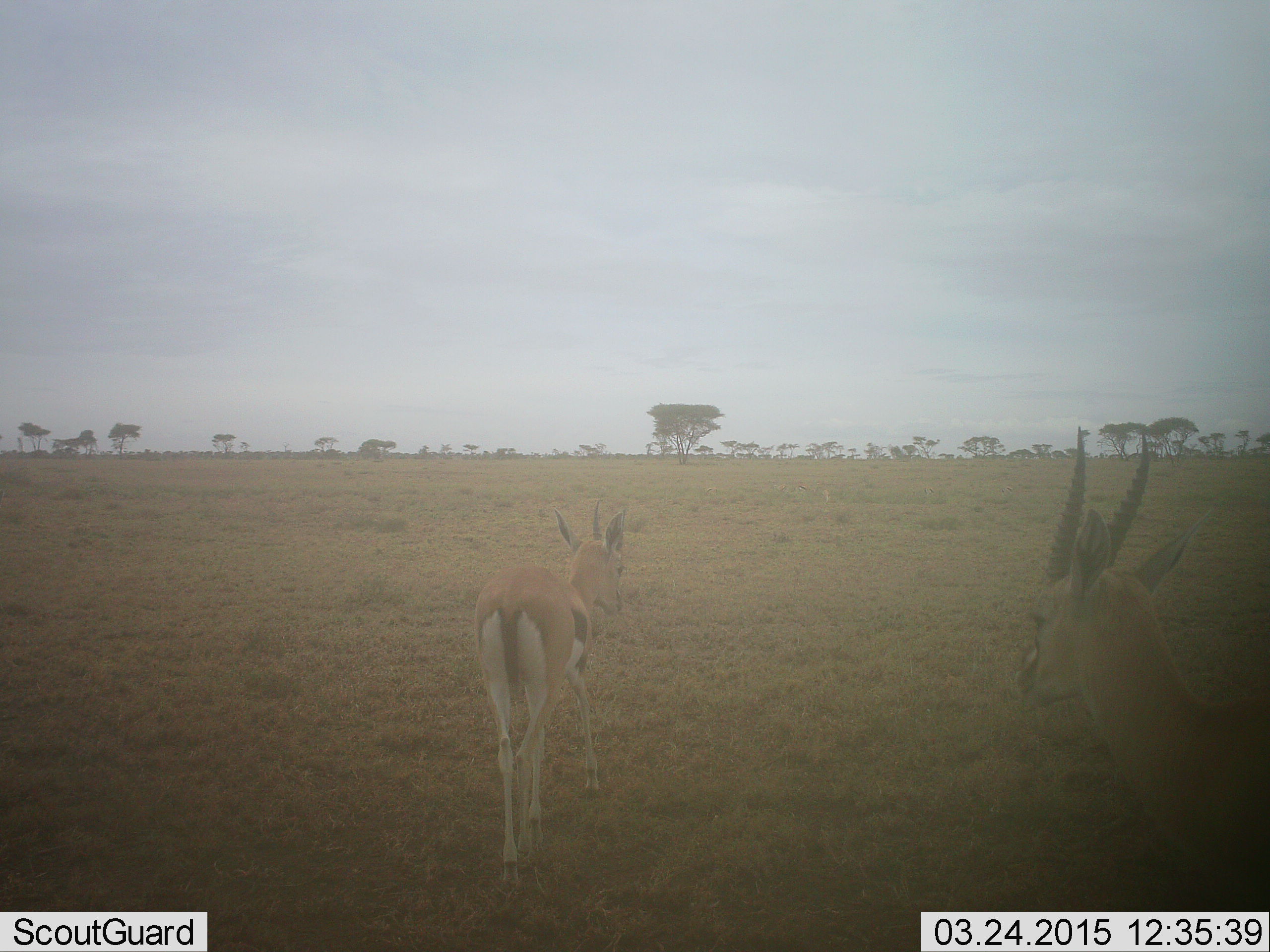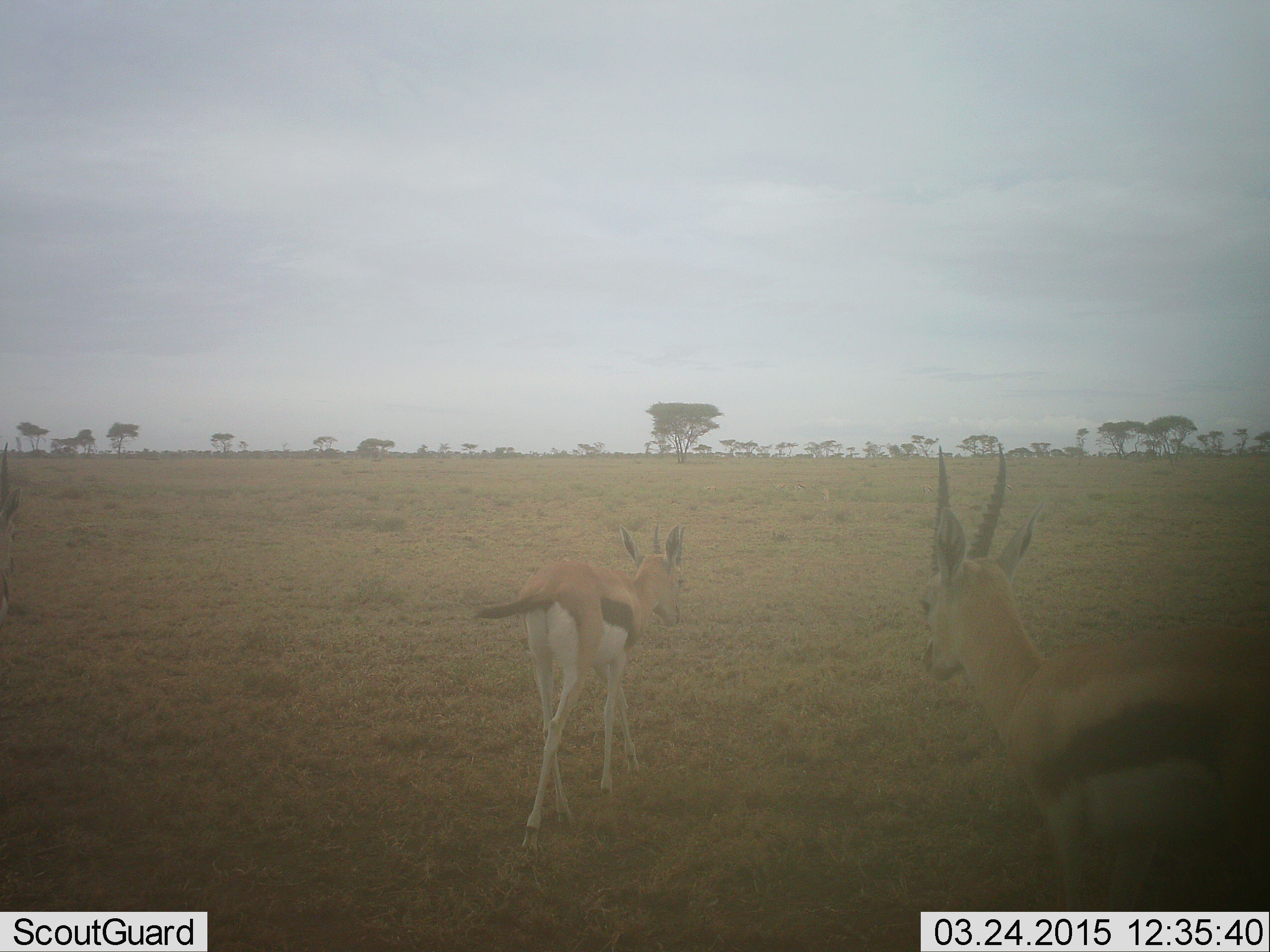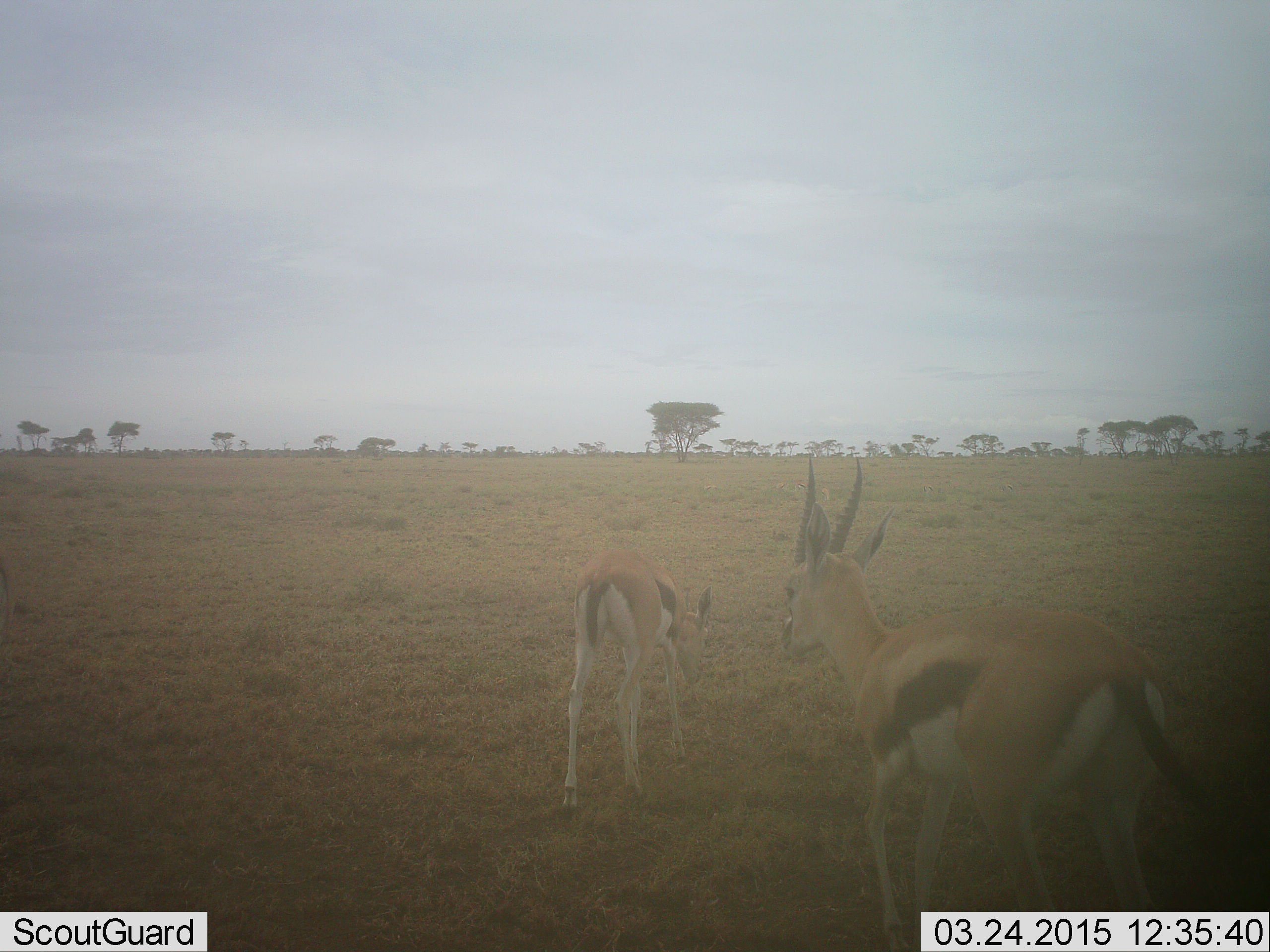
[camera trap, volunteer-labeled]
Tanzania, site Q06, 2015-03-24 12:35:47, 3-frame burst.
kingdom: Animalia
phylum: Chordata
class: Mammalia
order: Artiodactyla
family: Bovidae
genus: Eudorcas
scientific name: Eudorcas thomsonii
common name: thomson's gazelle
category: gazellethomsons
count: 2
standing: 20%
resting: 0%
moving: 80%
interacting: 0%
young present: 10%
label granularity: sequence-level